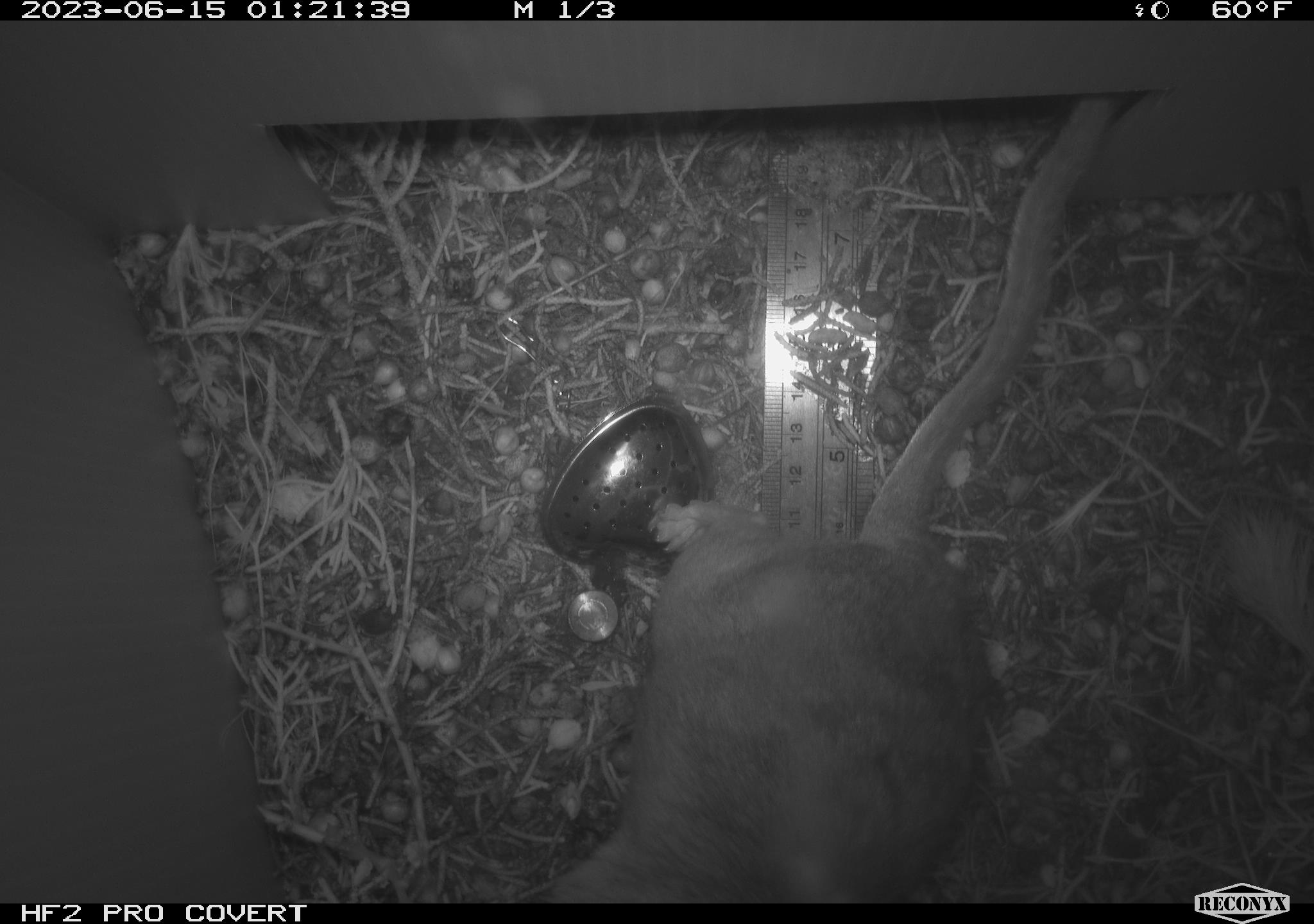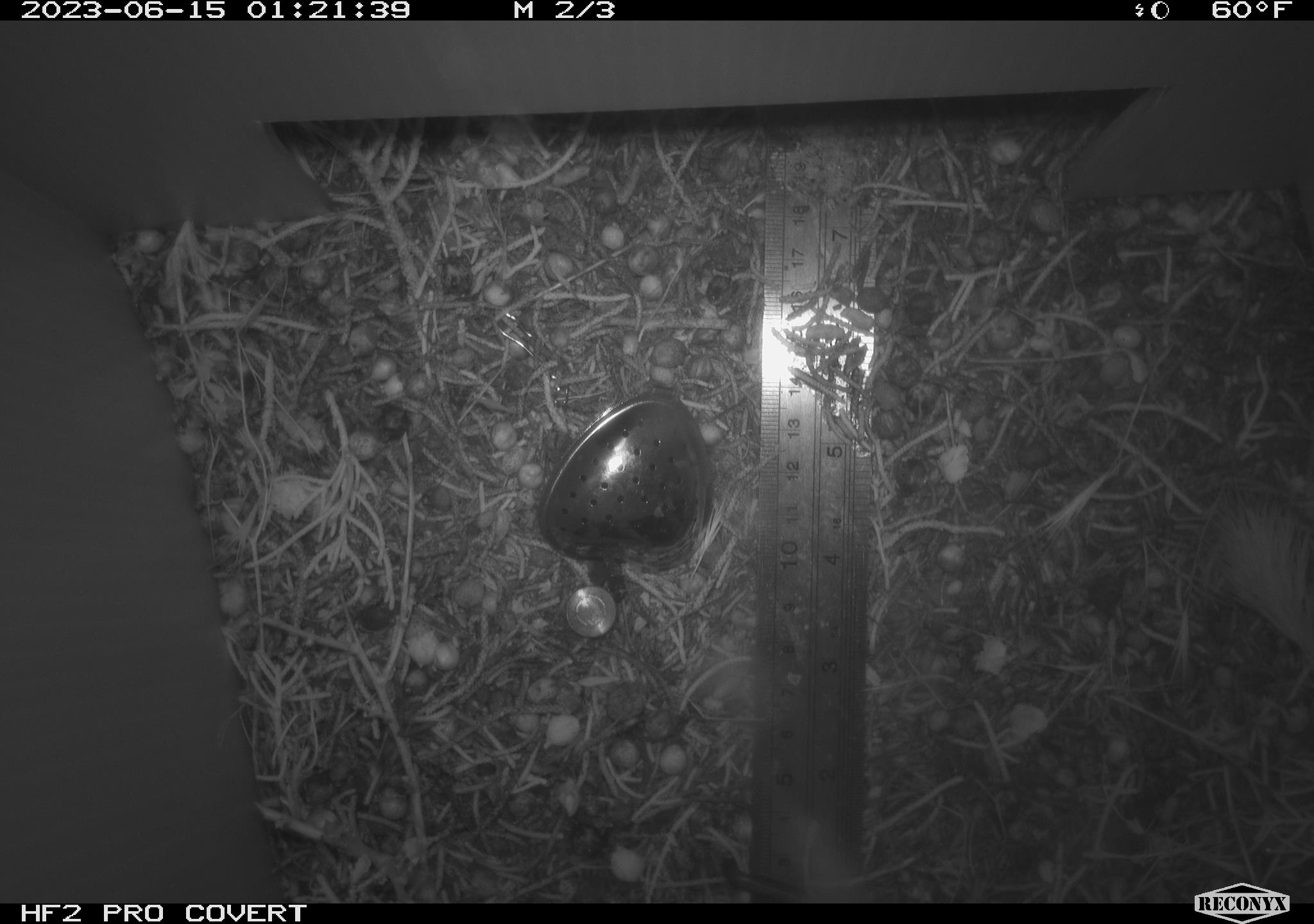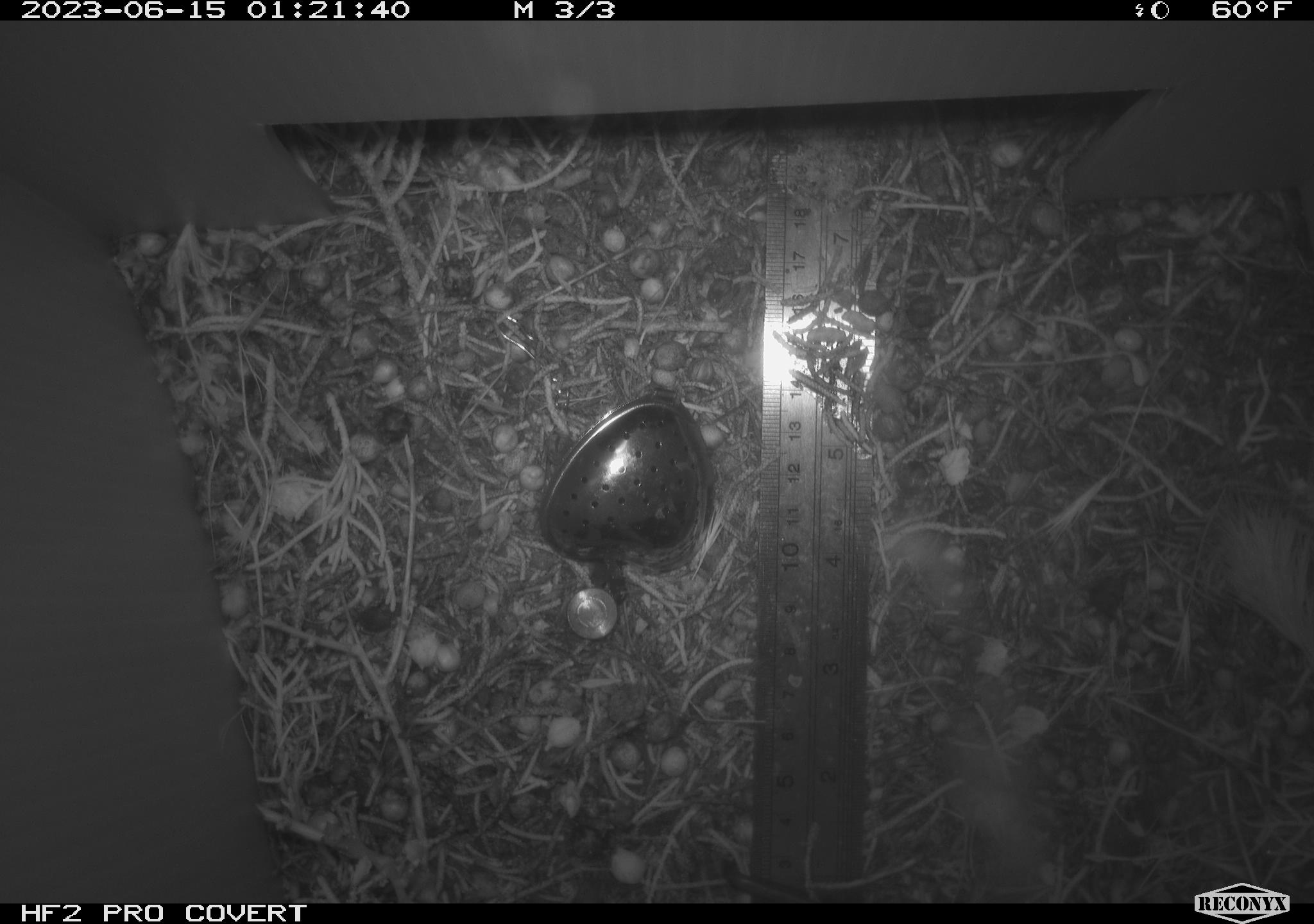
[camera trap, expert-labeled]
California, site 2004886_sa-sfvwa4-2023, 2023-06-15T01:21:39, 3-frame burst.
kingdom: Animalia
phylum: Chordata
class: Mammalia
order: Rodentia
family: Cricetidae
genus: Neotoma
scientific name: Neotoma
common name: pack rat or woodrat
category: neotoma species